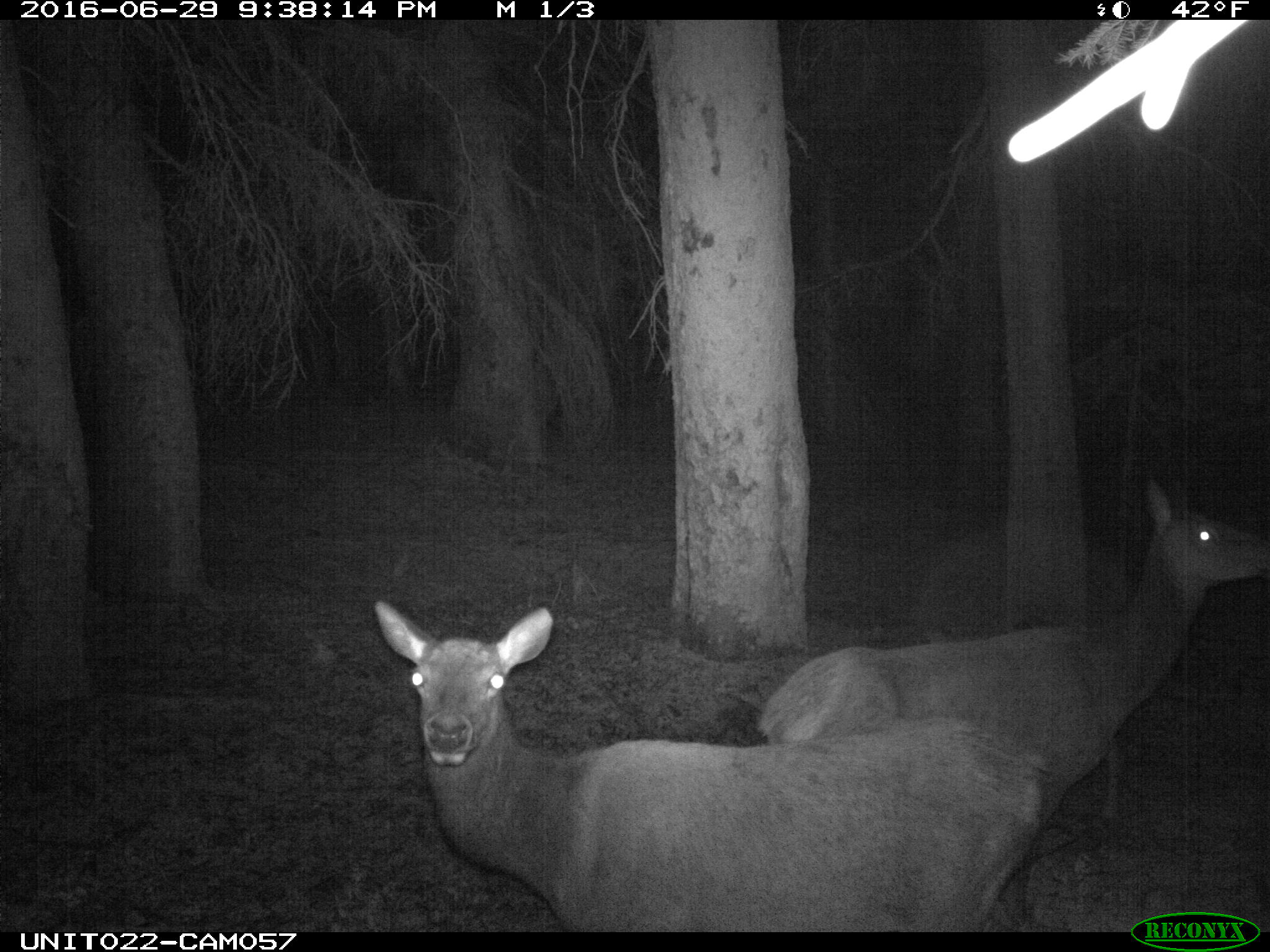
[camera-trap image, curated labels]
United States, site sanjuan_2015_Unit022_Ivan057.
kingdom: Animalia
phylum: Chordata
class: Mammalia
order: Artiodactyla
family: Cervidae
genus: Cervus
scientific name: Cervus elaphus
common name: red deer